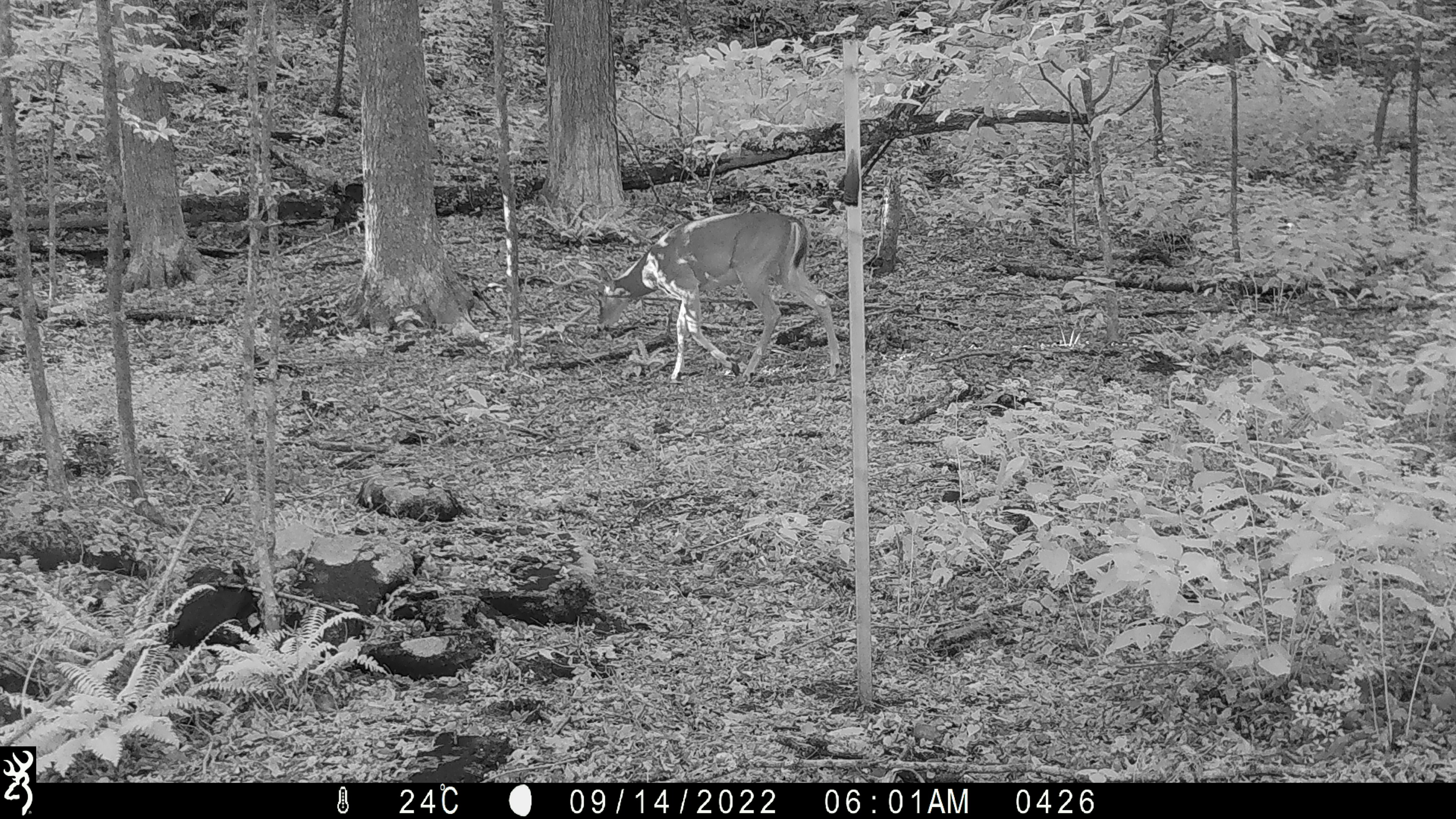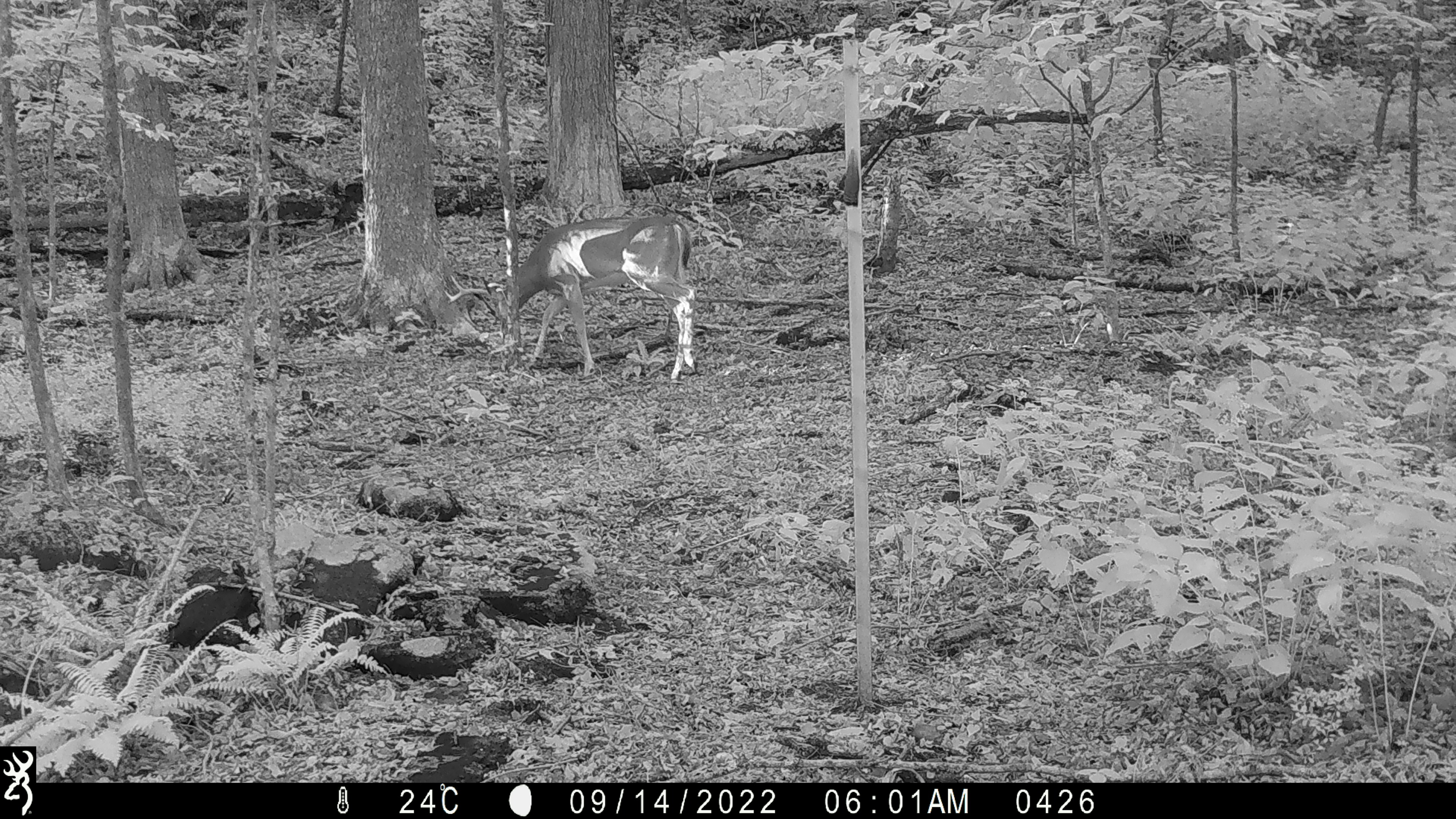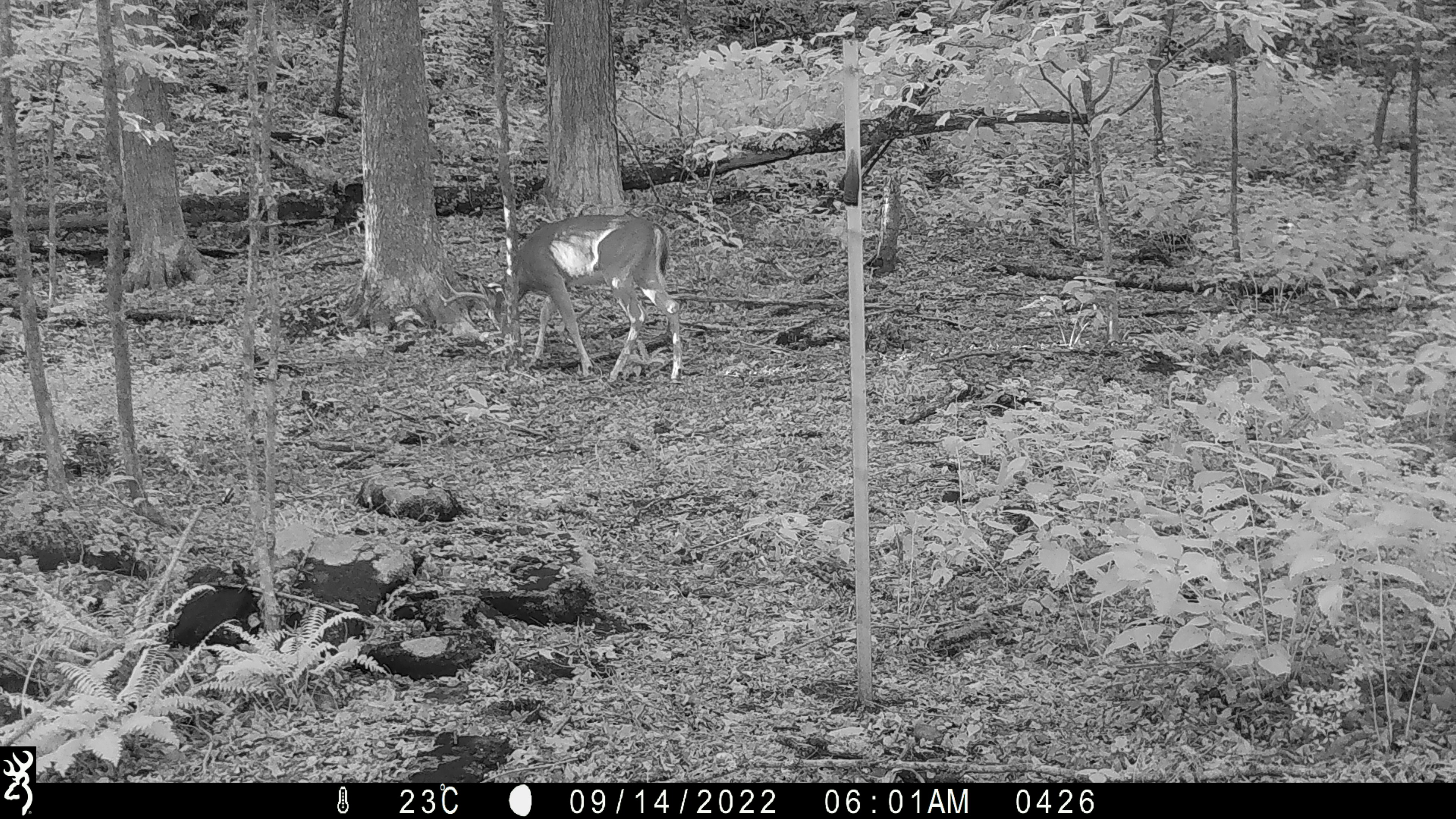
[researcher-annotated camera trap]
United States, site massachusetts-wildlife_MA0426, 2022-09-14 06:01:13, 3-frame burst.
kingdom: Animalia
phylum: Chordata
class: Mammalia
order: Artiodactyla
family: Cervidae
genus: Odocoileus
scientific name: Odocoileus virginianus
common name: white-tailed deer